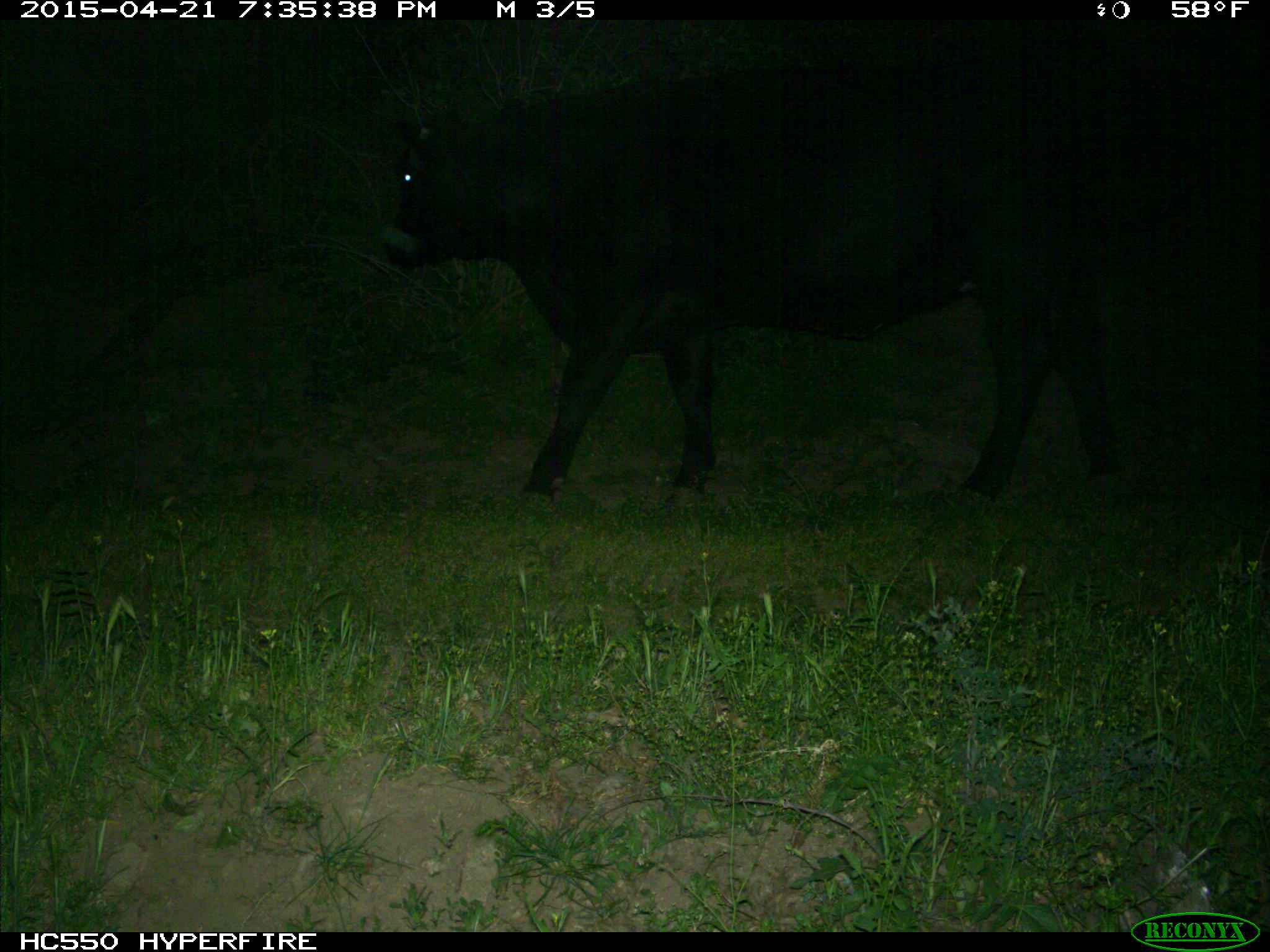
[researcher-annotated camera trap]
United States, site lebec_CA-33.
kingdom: Animalia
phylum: Chordata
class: Mammalia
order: Artiodactyla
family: Bovidae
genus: Bos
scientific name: Bos taurus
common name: domestic cow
Bos taurus (domestic cow).